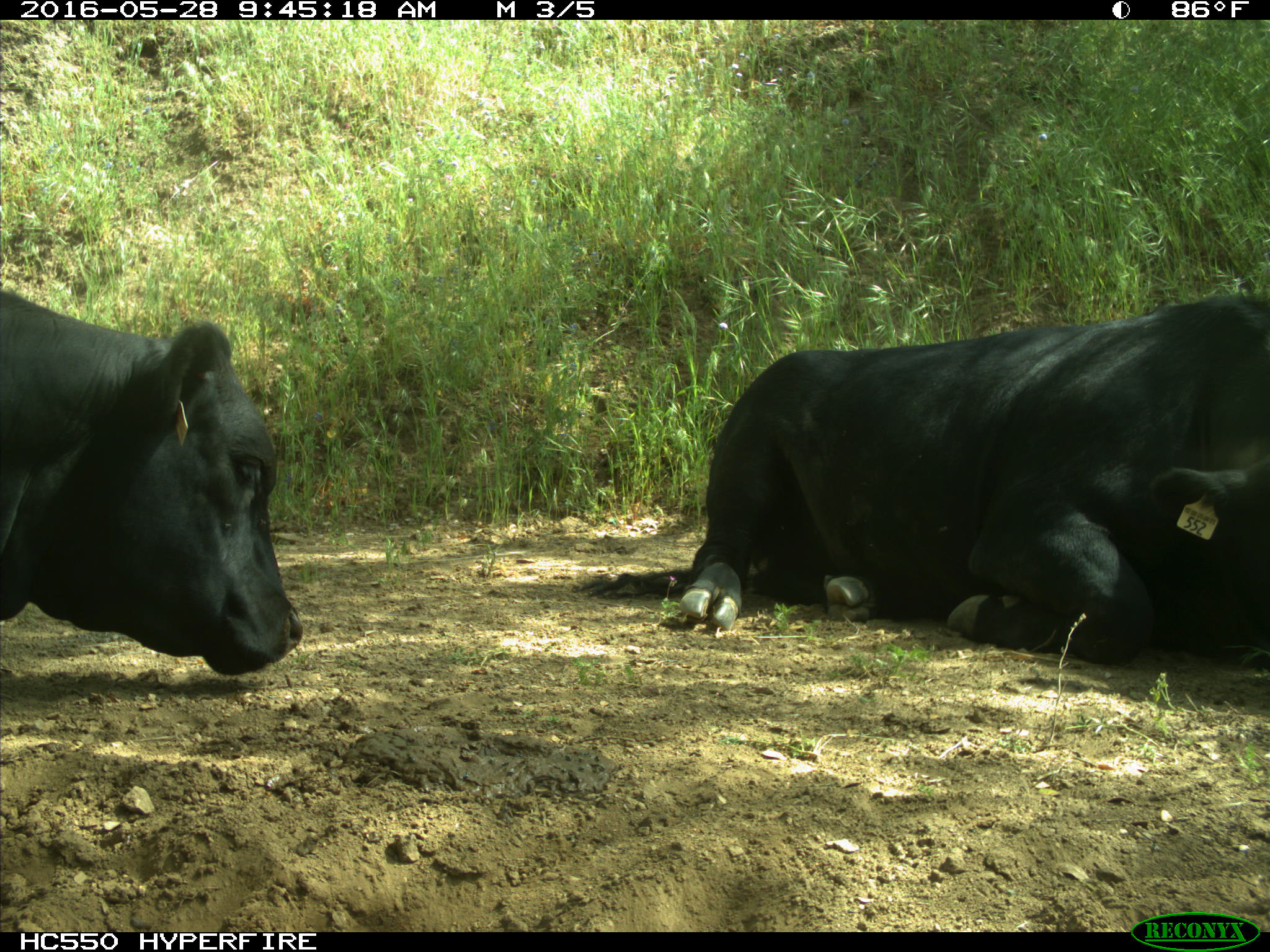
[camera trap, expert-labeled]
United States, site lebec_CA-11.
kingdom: Animalia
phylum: Chordata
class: Mammalia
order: Artiodactyla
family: Bovidae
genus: Bos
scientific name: Bos taurus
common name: domestic cow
Bos taurus (domestic cow).